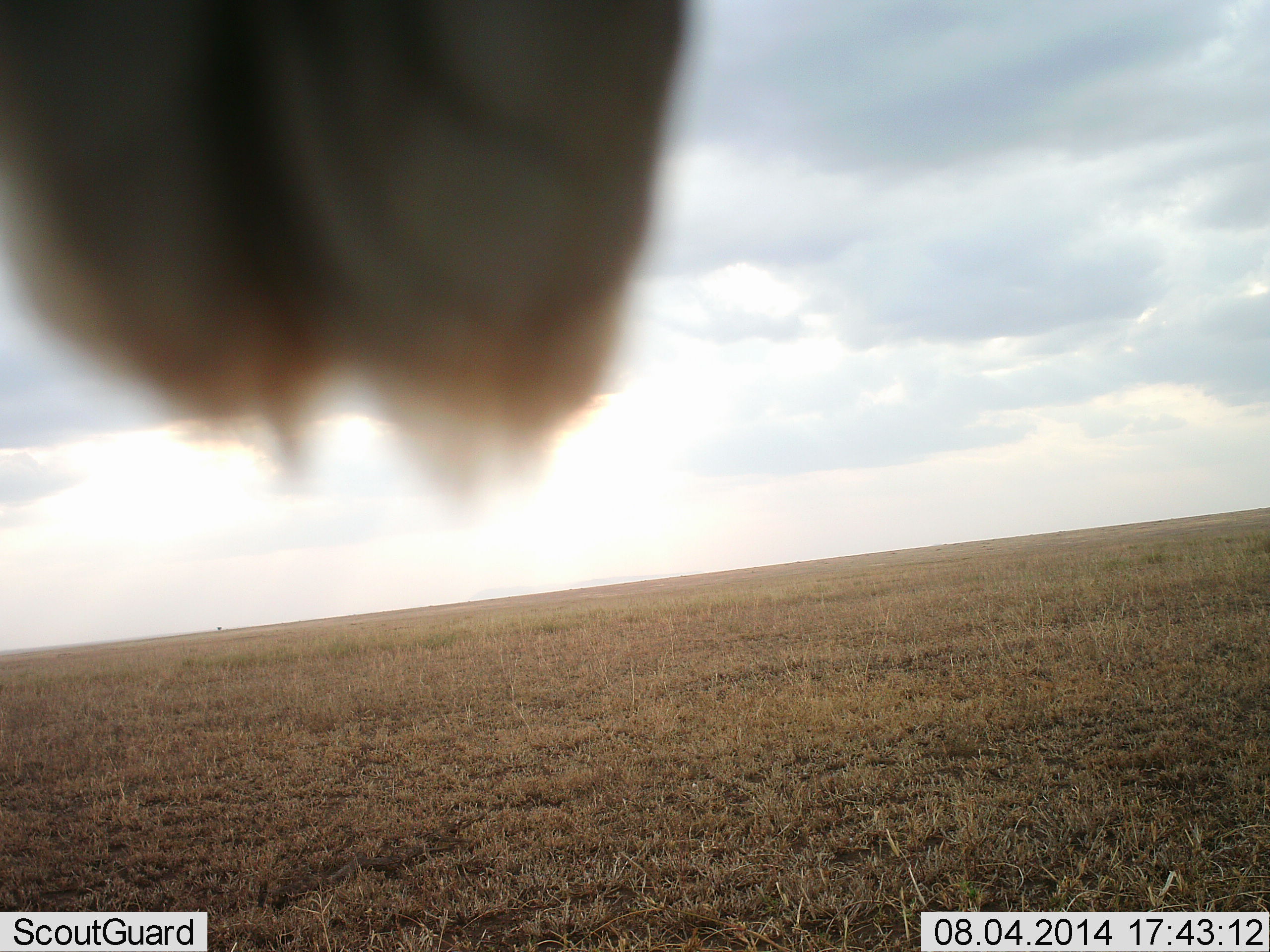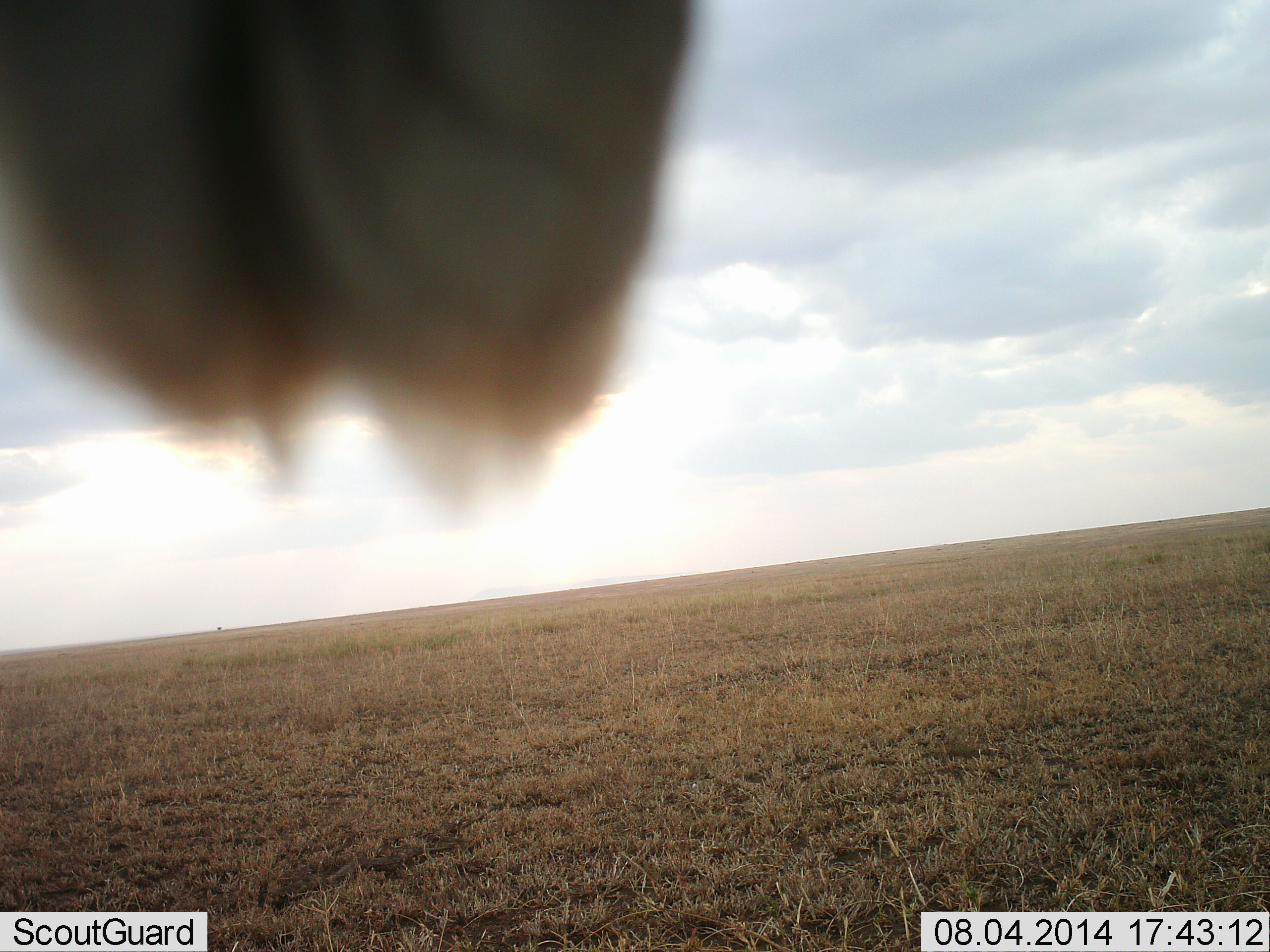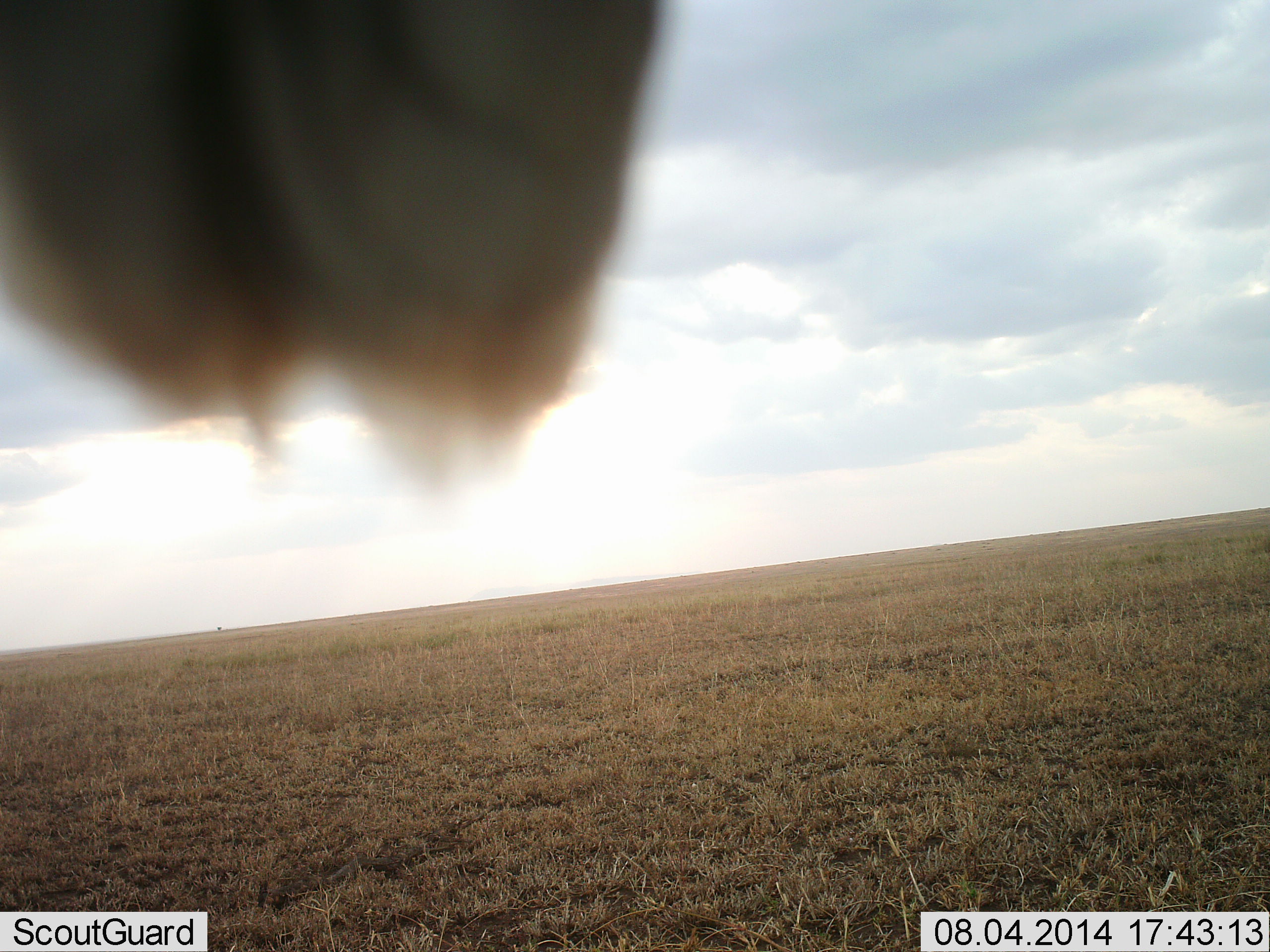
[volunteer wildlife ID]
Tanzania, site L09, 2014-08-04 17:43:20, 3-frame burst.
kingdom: Animalia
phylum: Chordata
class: Aves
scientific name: Aves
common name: bird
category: otherbird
Otherbird (bird) (Aves), count 1. Behavior (volunteer vote fractions): standing 20%, resting 80%, moving 0%, interacting 0%. Young present (vote fraction): 0%. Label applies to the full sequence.